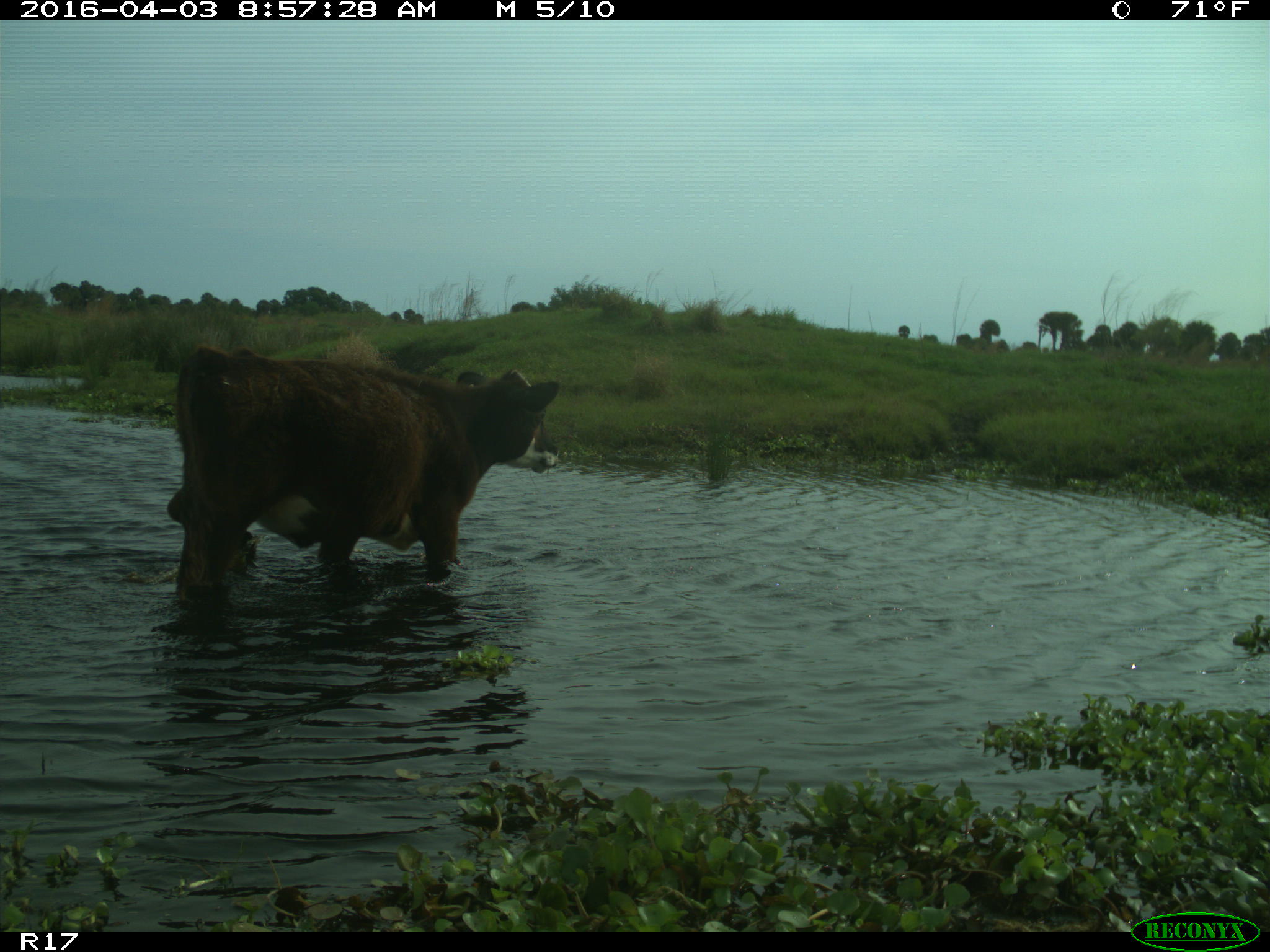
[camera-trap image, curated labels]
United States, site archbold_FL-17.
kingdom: Animalia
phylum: Chordata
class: Mammalia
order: Artiodactyla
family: Bovidae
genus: Bos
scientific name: Bos taurus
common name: domestic cow